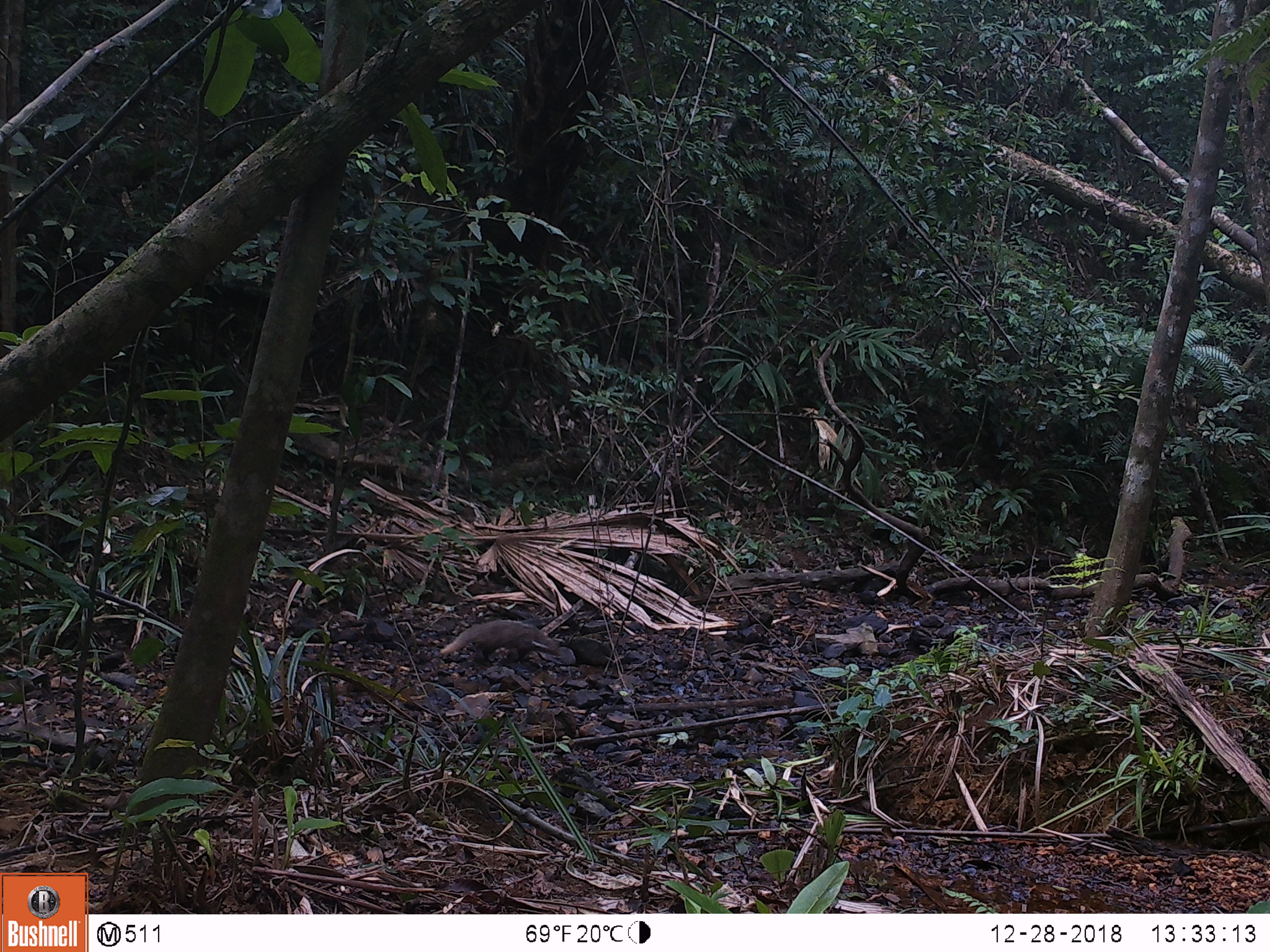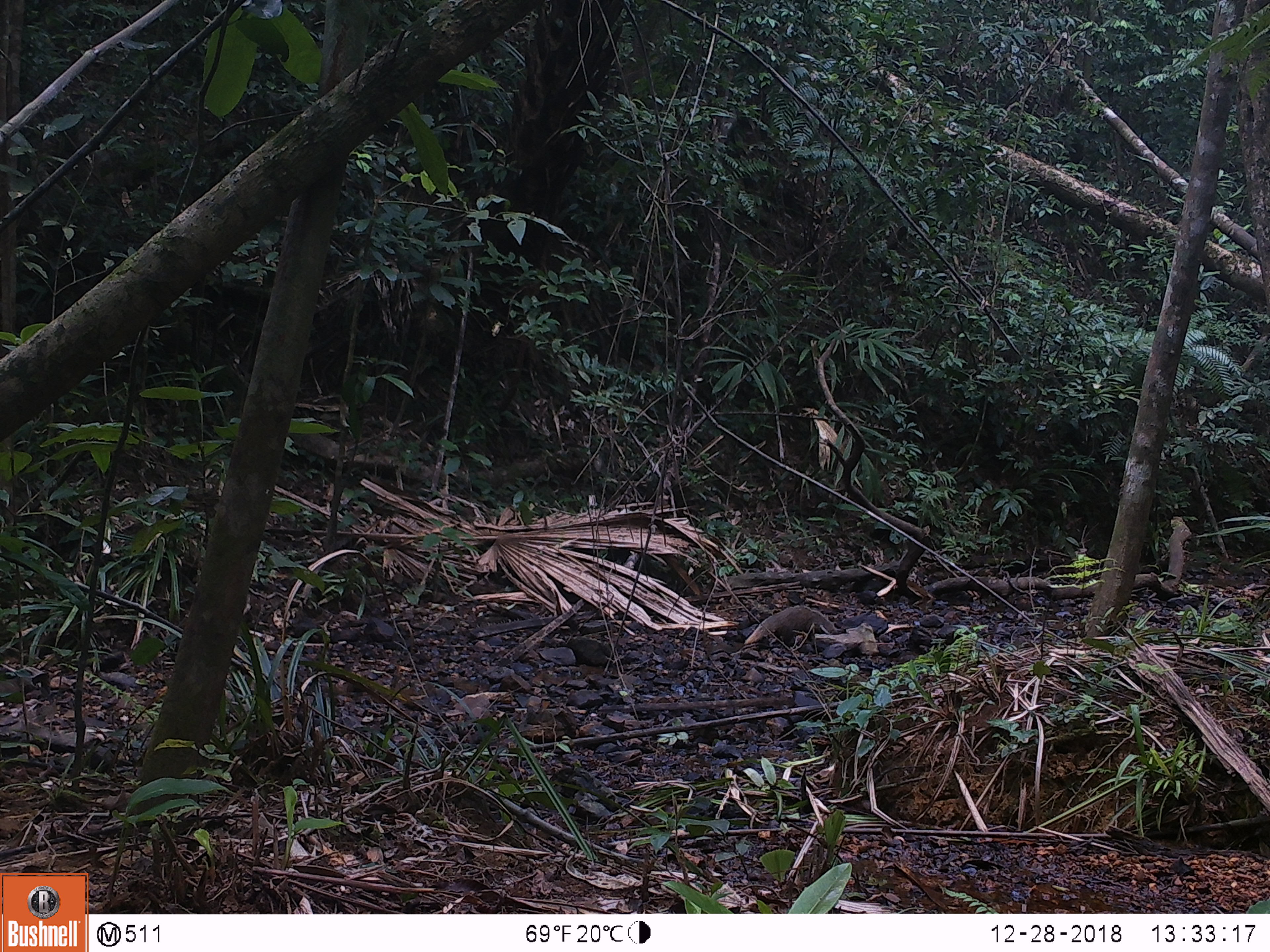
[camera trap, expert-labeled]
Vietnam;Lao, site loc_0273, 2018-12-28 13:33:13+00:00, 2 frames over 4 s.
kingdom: Animalia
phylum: Chordata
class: Mammalia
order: Carnivora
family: Herpestidae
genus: Urva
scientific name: Urva urva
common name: crab-eating mongoose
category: crab eating mongoose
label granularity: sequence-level